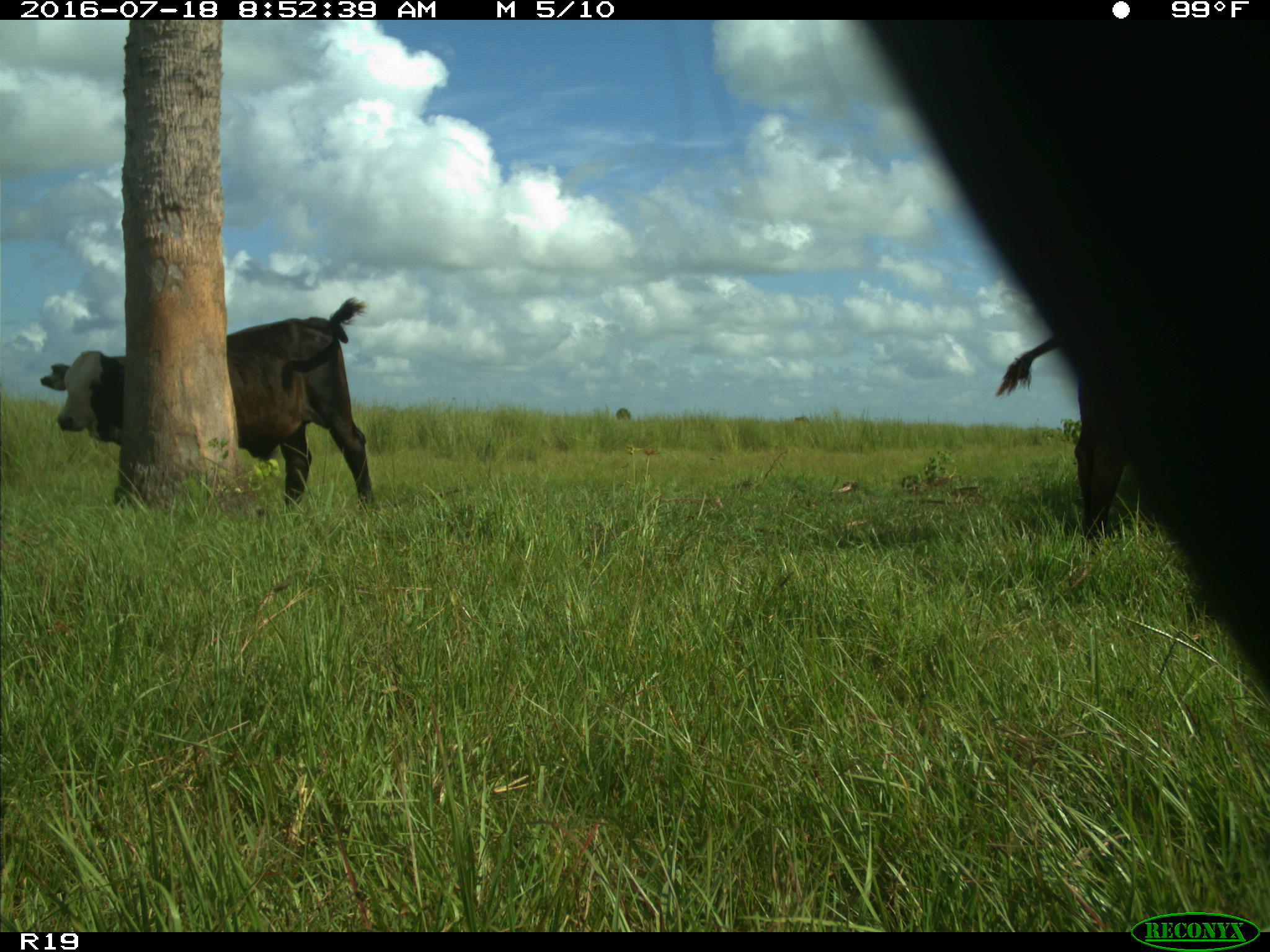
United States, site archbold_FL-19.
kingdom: Animalia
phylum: Chordata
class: Mammalia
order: Artiodactyla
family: Bovidae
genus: Bos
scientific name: Bos taurus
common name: domestic cow